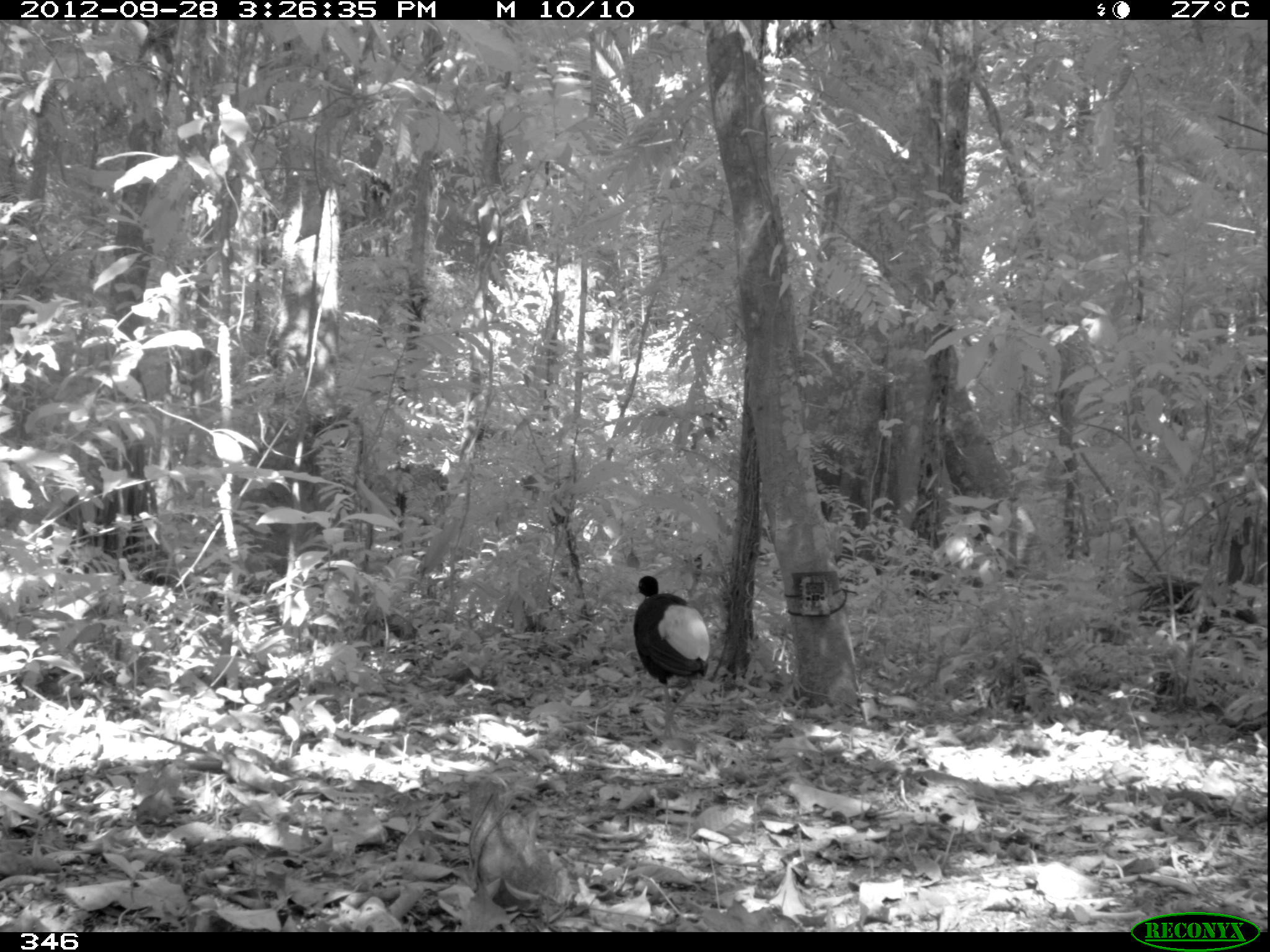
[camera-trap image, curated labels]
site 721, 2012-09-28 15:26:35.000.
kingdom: Animalia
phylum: Chordata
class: Aves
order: Gruiformes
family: Psophiidae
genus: Psophia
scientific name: Psophia leucoptera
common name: pale-winged trumpeter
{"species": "Psophia leucoptera (pale-winged trumpeter)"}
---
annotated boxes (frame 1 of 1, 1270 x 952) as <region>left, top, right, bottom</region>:
psophia leucoptera: <region>628, 573, 710, 740</region>